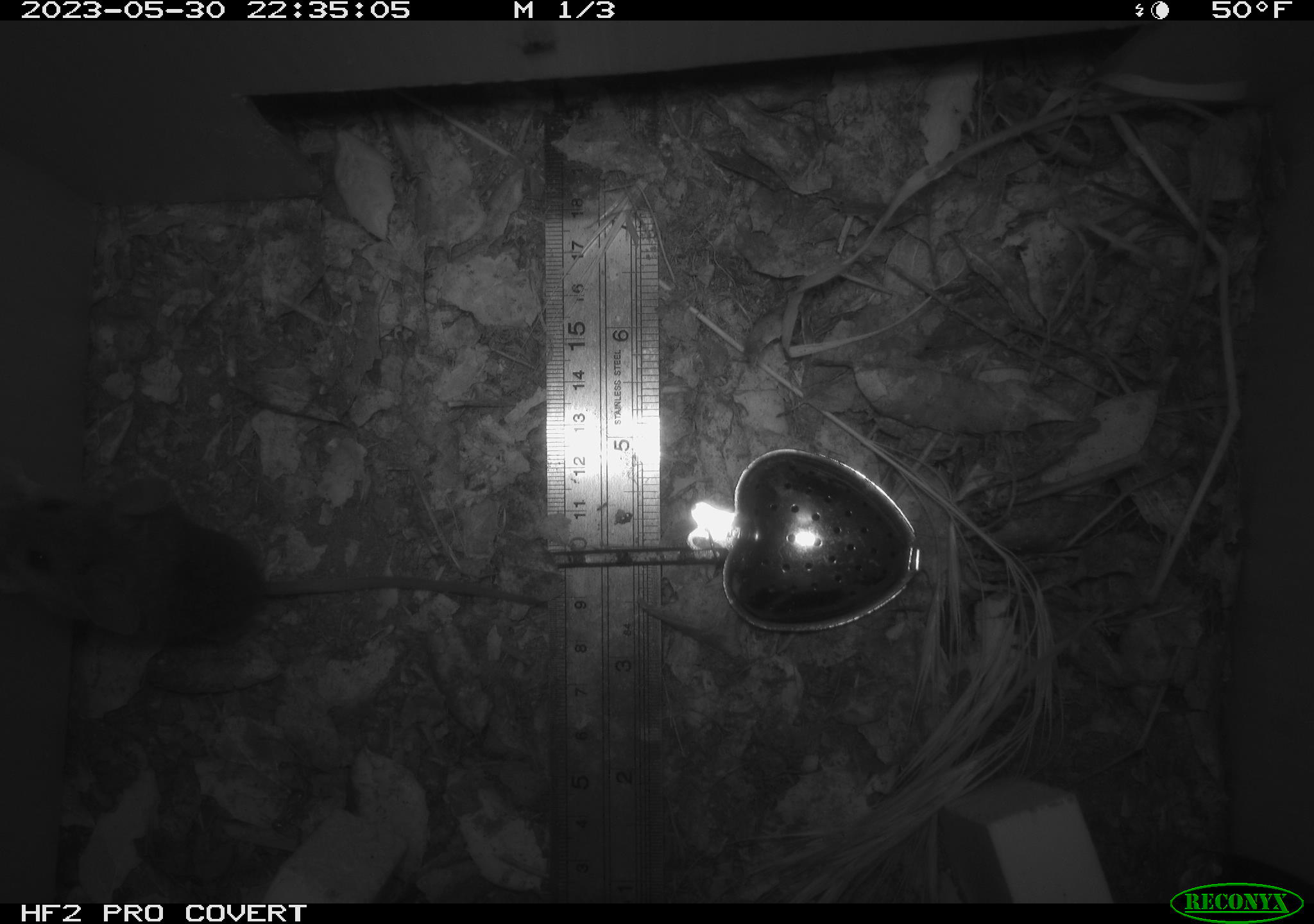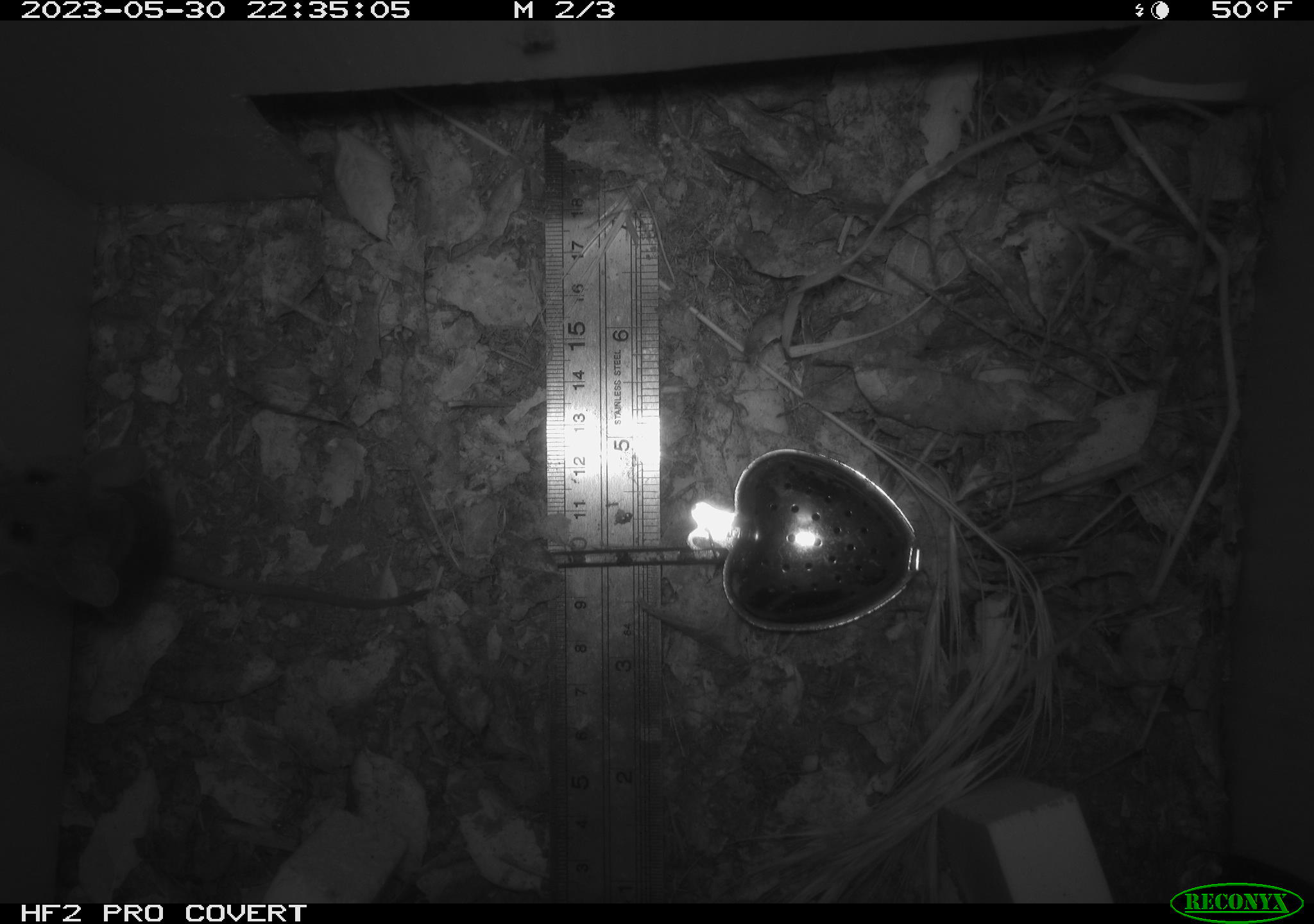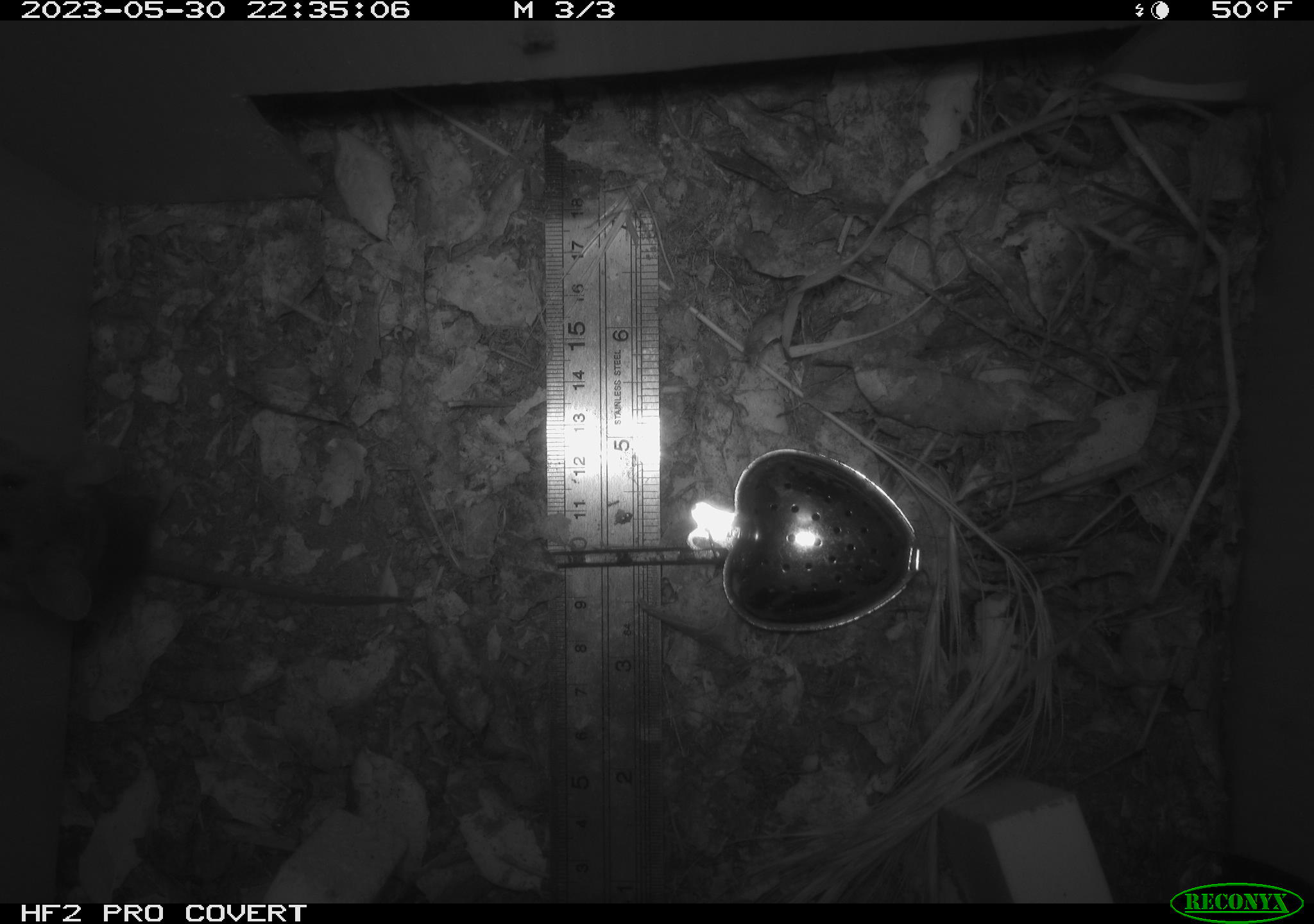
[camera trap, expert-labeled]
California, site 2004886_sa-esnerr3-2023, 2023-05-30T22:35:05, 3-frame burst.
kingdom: Animalia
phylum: Chordata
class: Mammalia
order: Rodentia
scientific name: Rodentia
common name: mouse species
Mouse species (Rodentia).